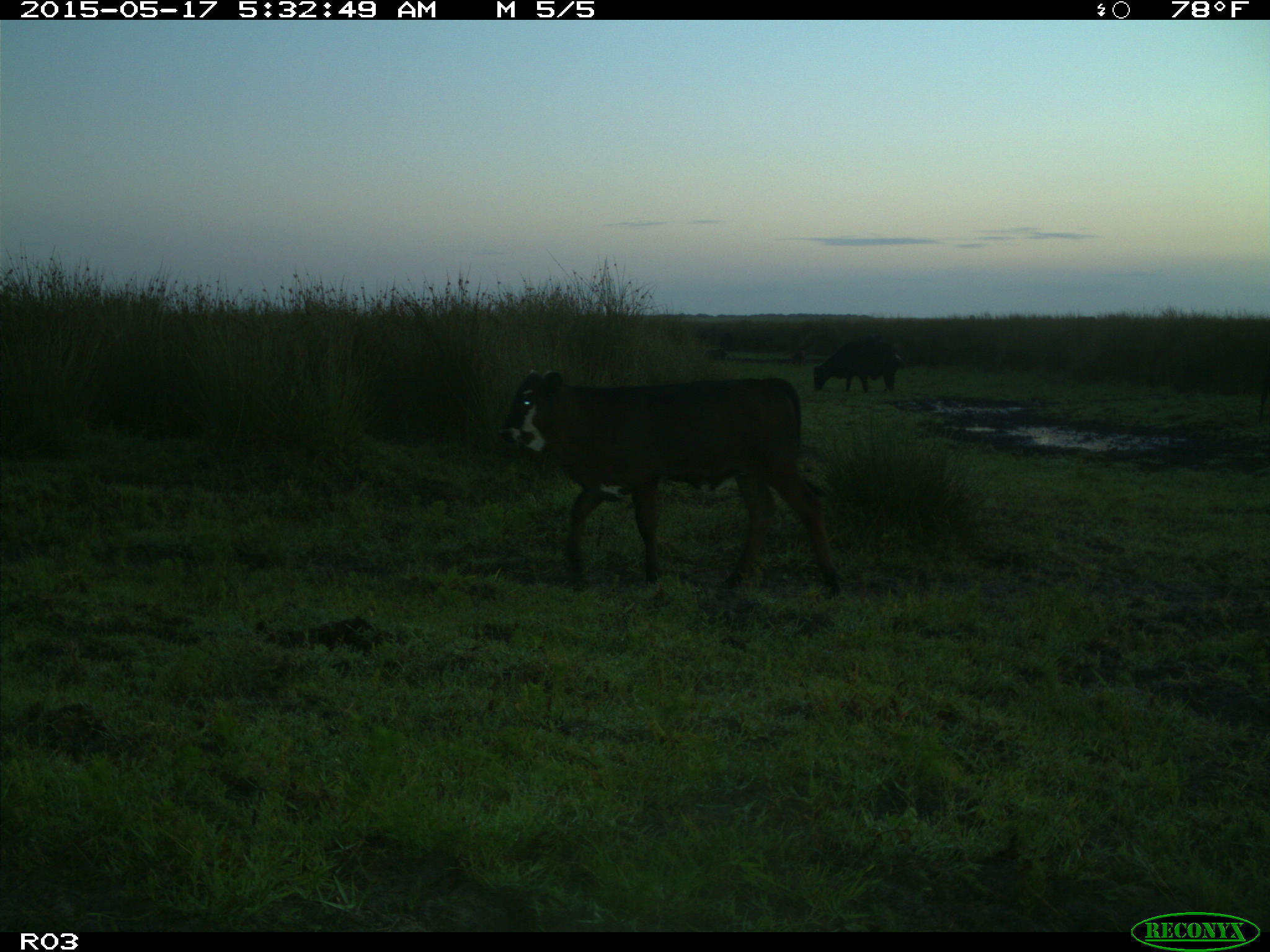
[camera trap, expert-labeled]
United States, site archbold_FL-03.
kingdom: Animalia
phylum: Chordata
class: Mammalia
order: Artiodactyla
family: Suidae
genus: Sus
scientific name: Sus scrofa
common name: wild boar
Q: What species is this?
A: Sus scrofa (wild boar).